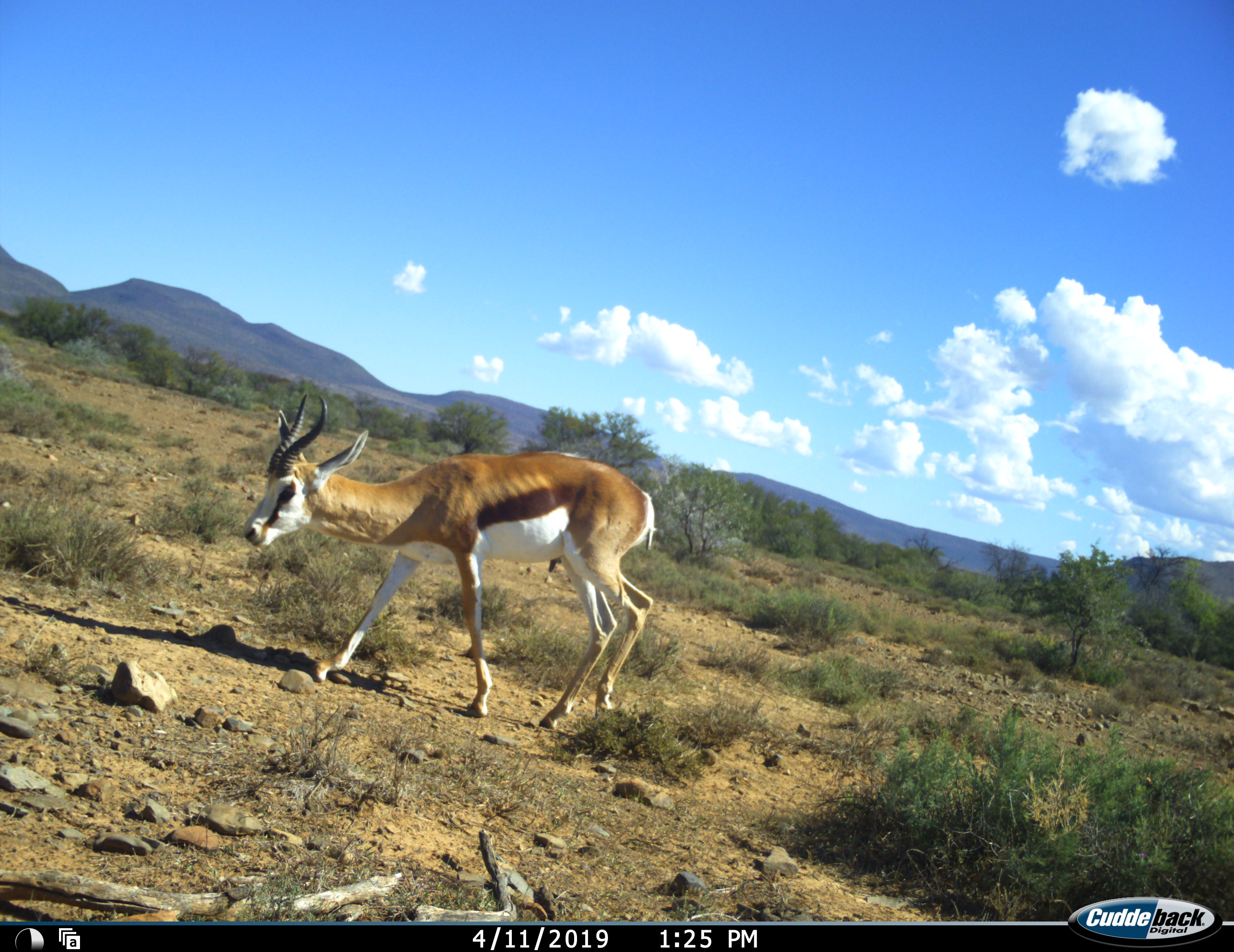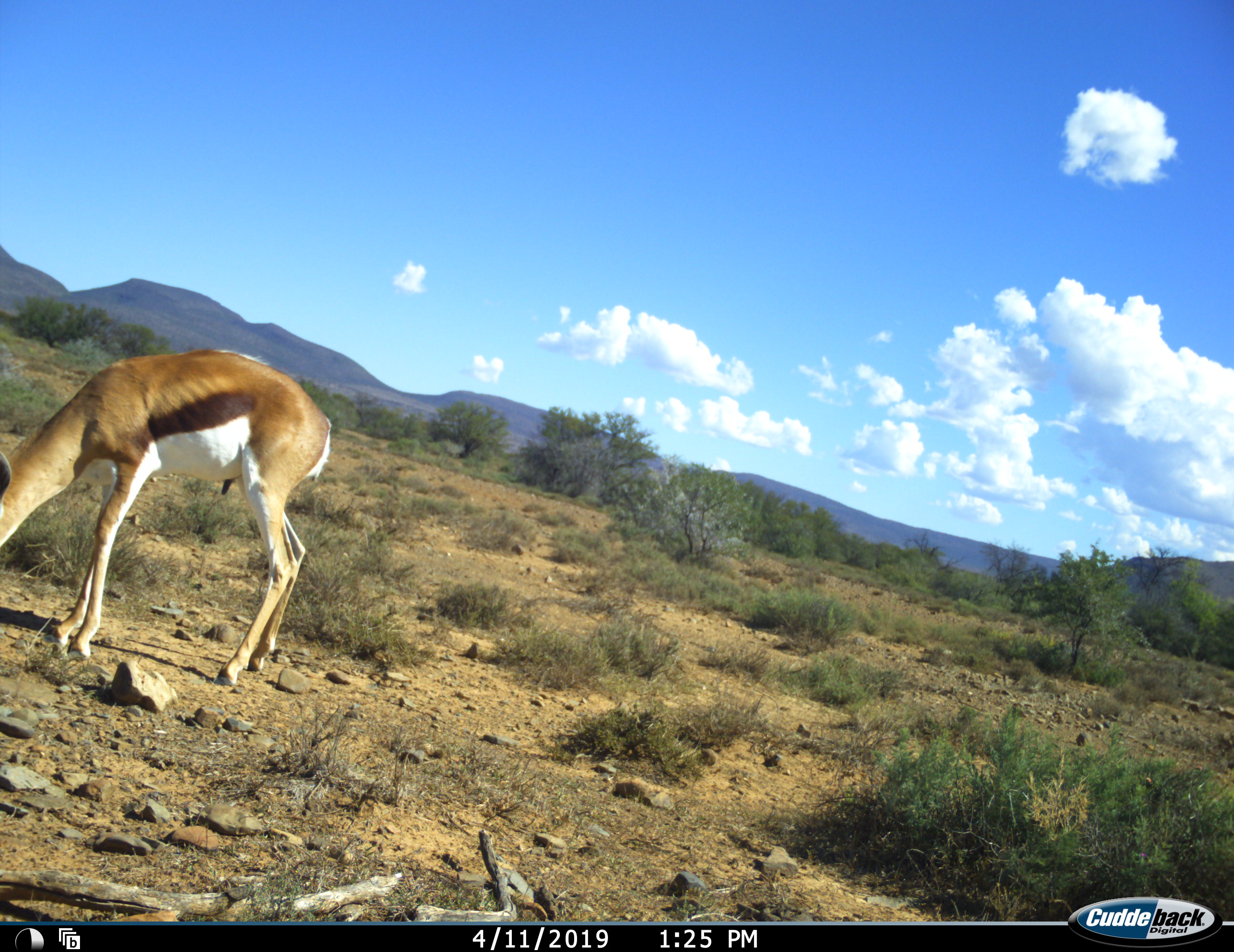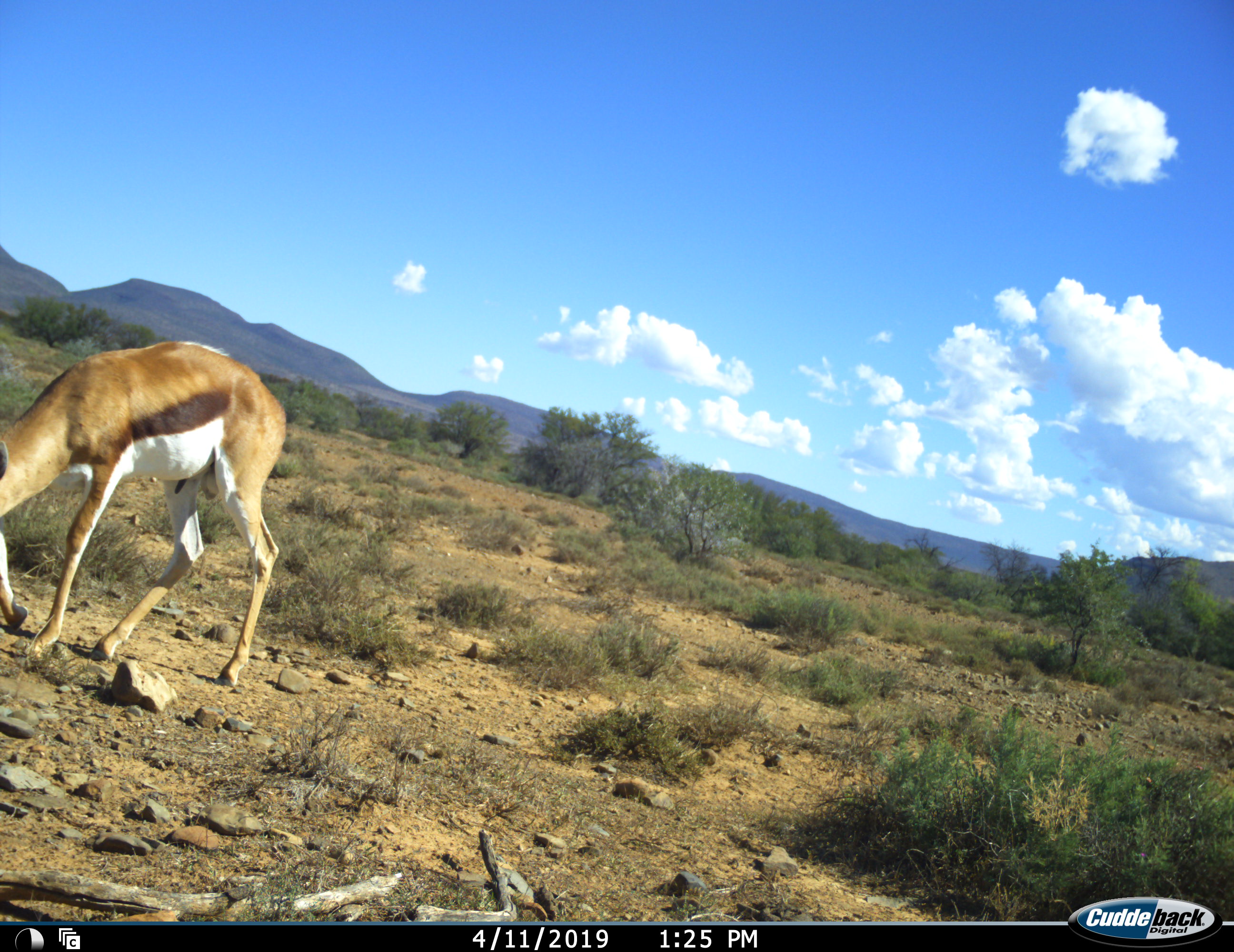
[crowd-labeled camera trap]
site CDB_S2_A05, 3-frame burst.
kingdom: Animalia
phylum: Chordata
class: Mammalia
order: Artiodactyla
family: Bovidae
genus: Antidorcas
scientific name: Antidorcas marsupialis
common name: springbok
Springbok (Antidorcas marsupialis), count 1. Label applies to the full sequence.